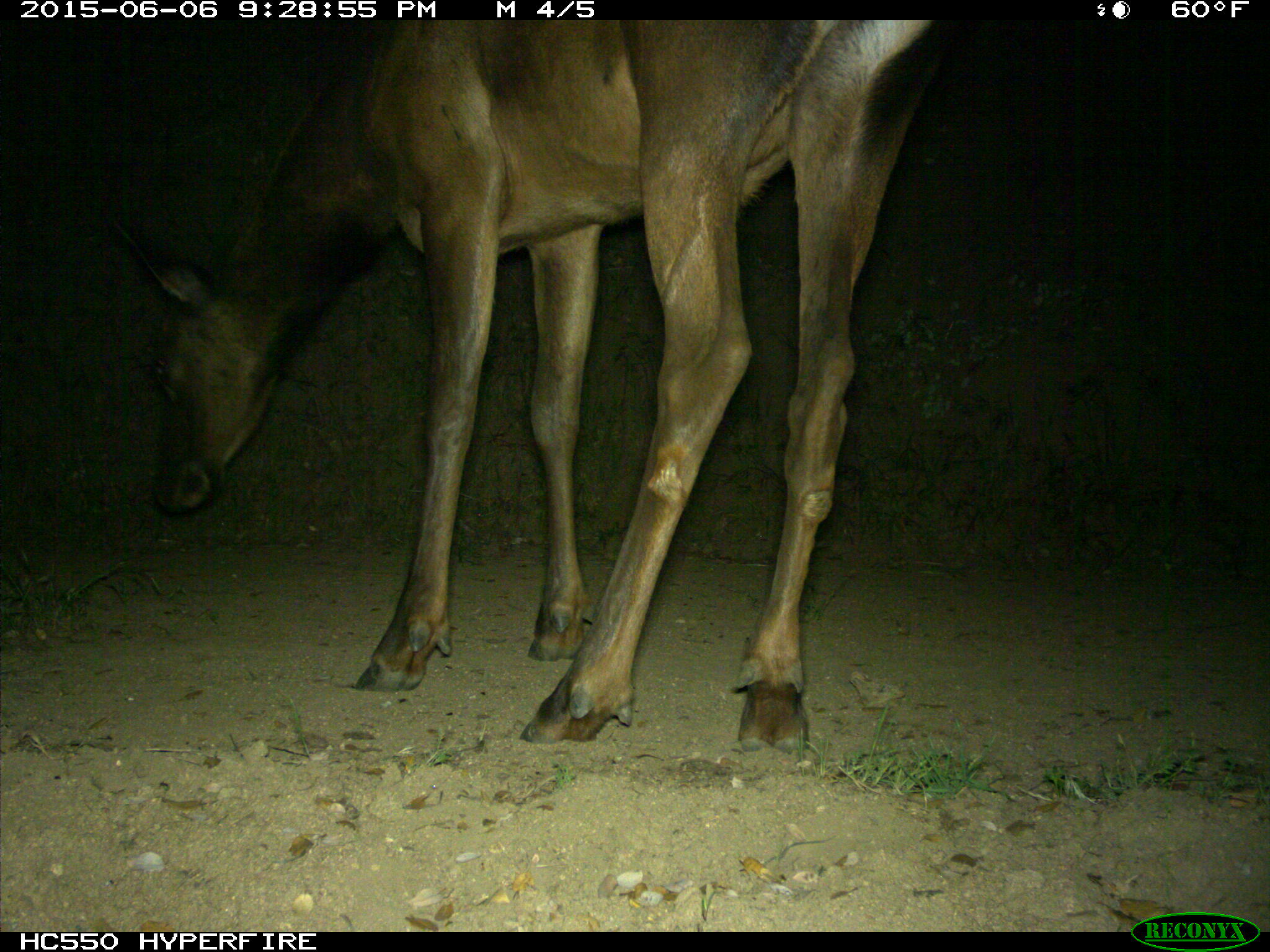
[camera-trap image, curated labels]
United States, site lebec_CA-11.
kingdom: Animalia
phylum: Chordata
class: Mammalia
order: Artiodactyla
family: Cervidae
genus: Cervus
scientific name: Cervus canadensis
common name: elk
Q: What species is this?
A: Cervus canadensis (elk).